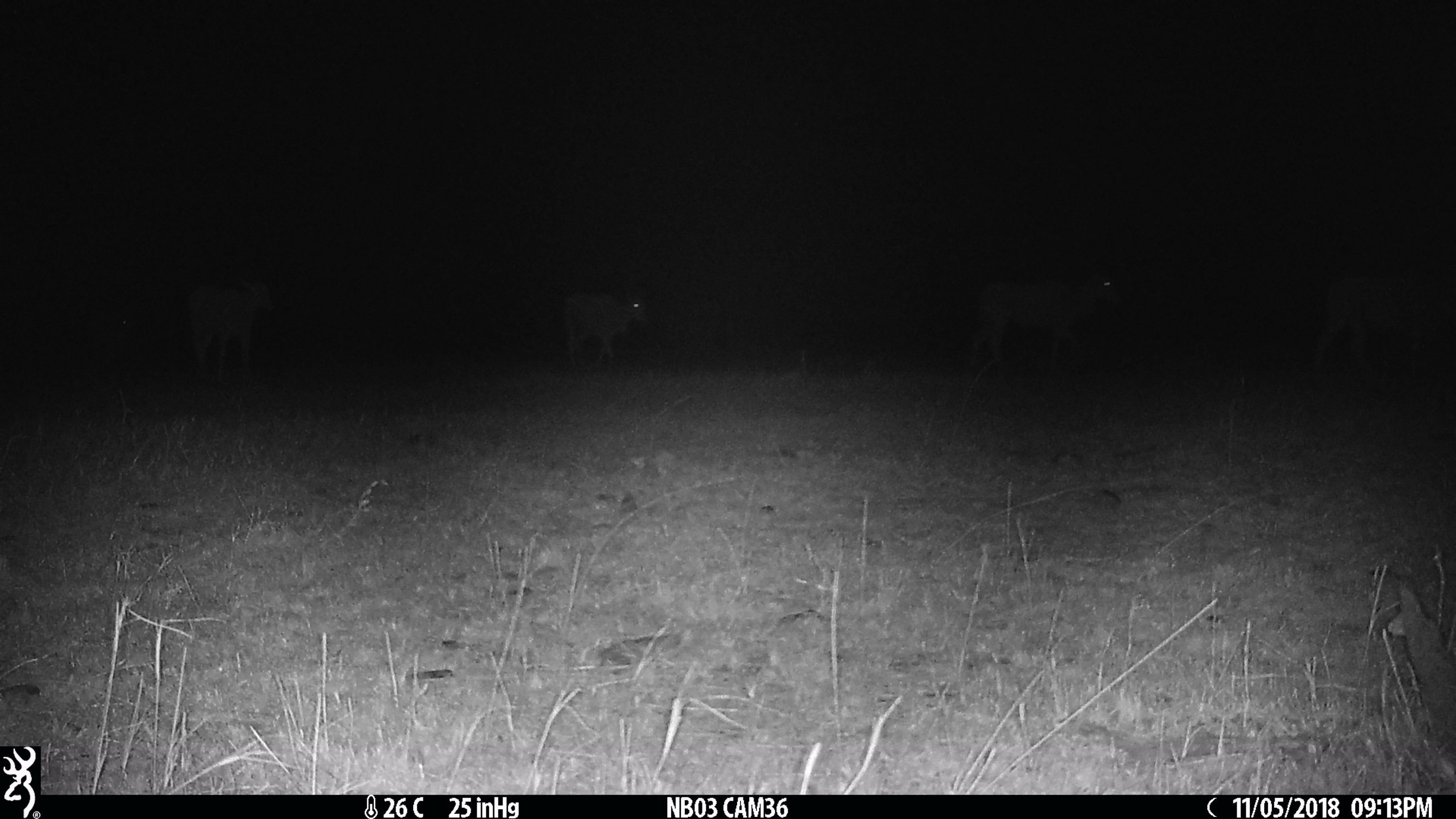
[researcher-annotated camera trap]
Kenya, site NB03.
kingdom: Animalia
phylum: Chordata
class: Mammalia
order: Artiodactyla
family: Bovidae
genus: Tragelaphus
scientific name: Tragelaphus oryx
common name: eland